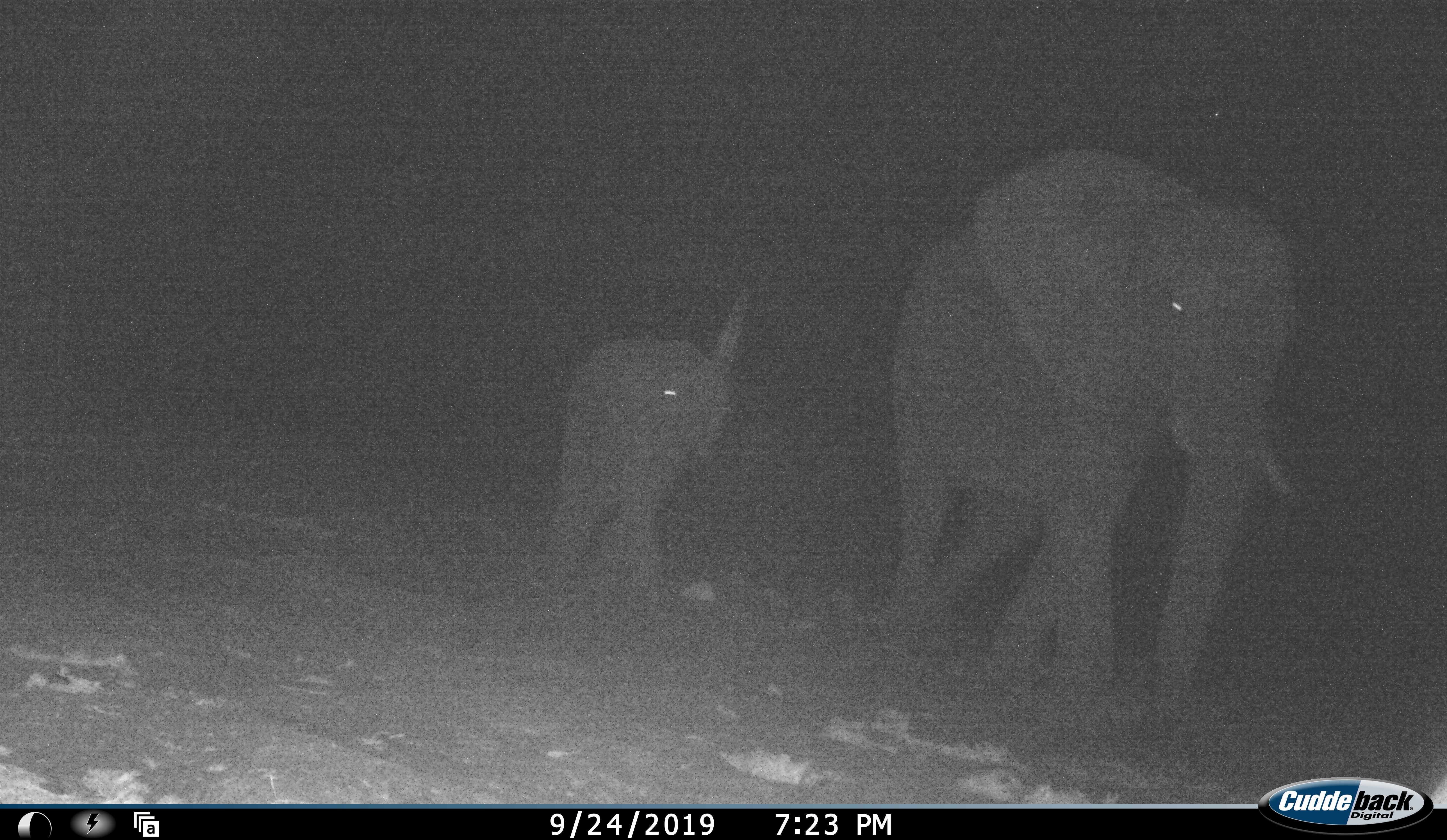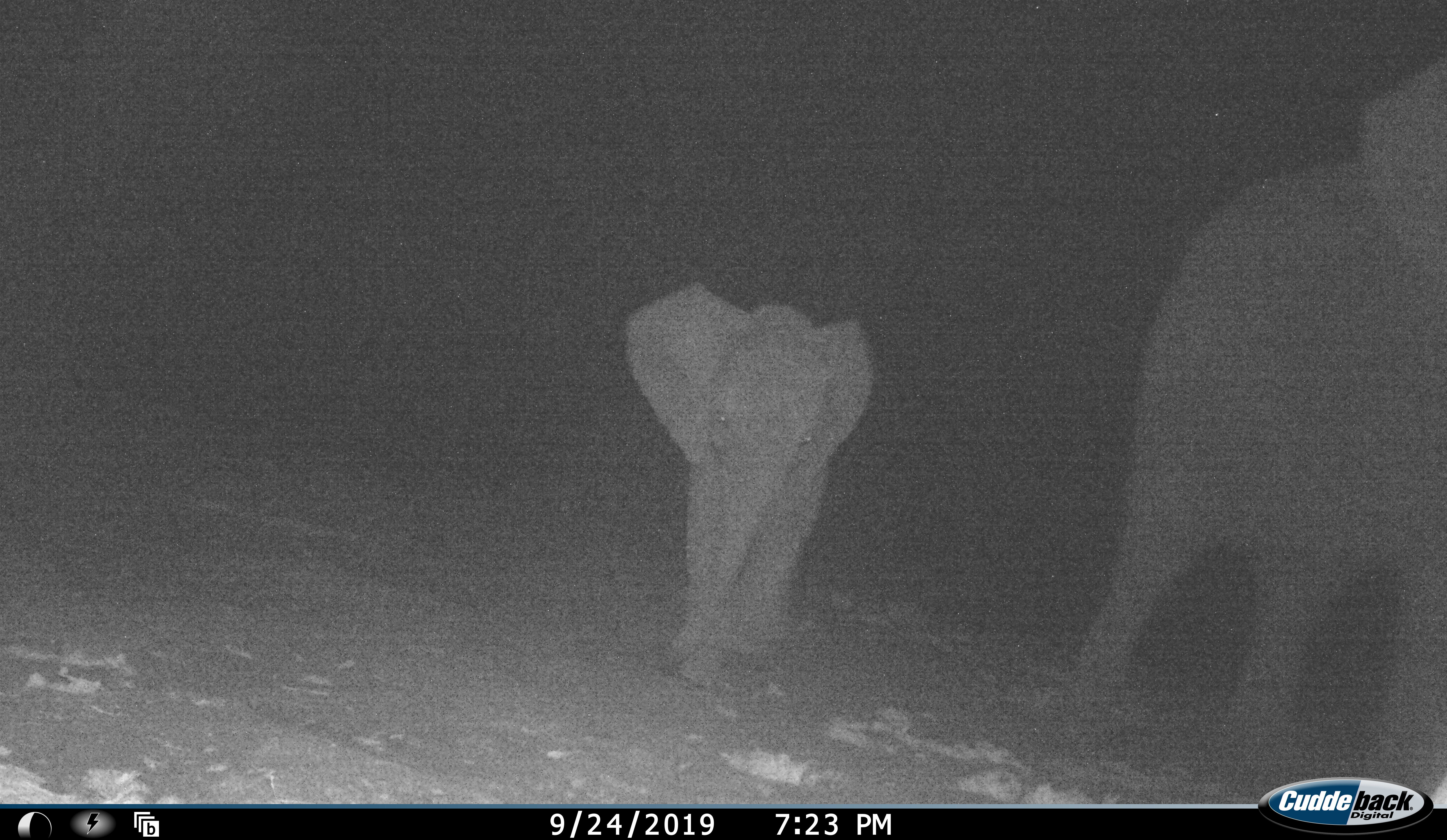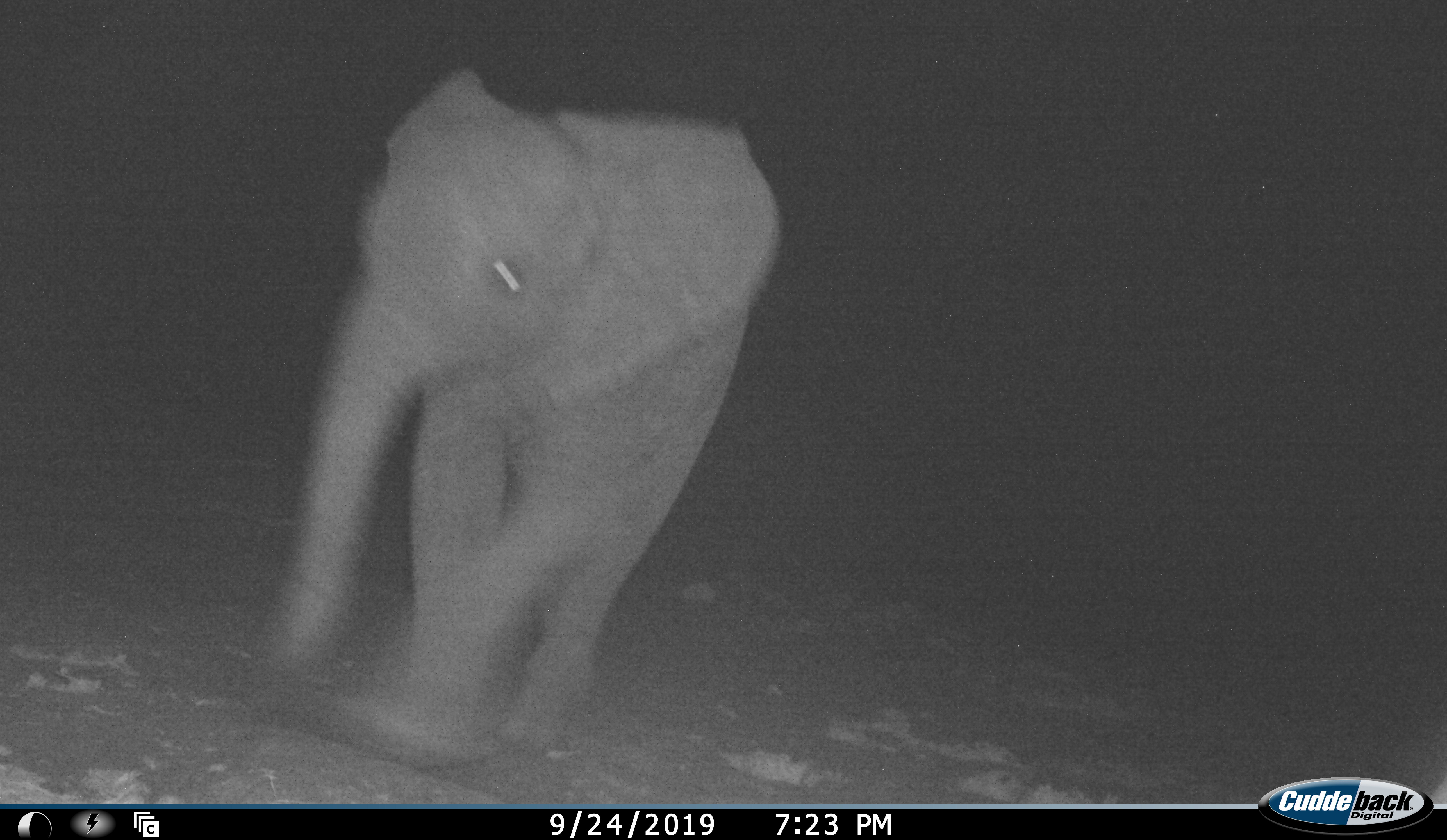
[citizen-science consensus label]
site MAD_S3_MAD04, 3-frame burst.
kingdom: Animalia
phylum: Chordata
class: Mammalia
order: Proboscidea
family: Elephantidae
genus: Loxodonta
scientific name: Loxodonta africana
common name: african bush elephant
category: elephant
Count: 2.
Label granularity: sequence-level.